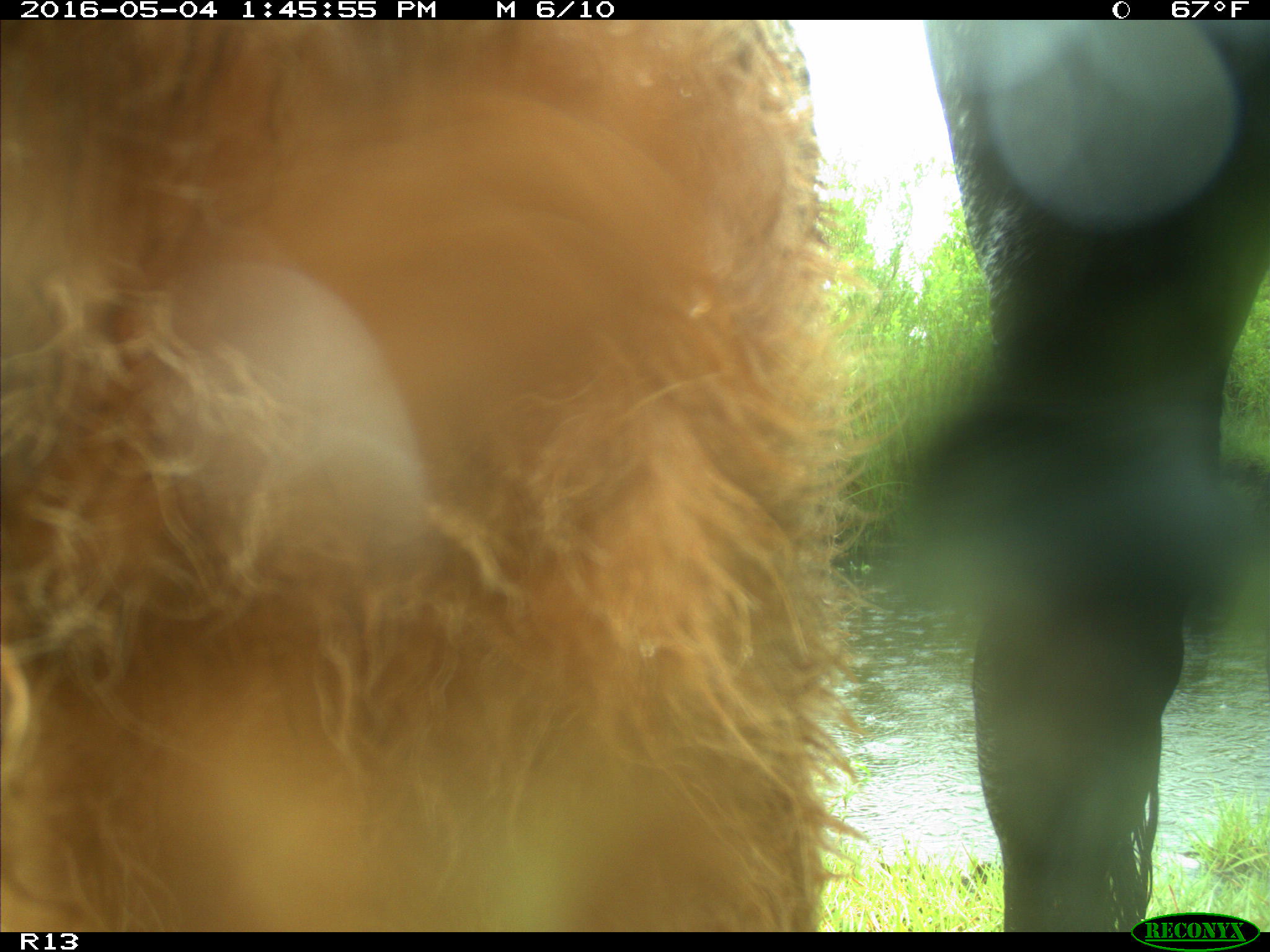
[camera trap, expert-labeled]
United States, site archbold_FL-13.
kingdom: Animalia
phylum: Chordata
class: Mammalia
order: Artiodactyla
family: Bovidae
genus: Bos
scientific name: Bos taurus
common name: domestic cow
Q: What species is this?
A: Bos taurus (domestic cow).